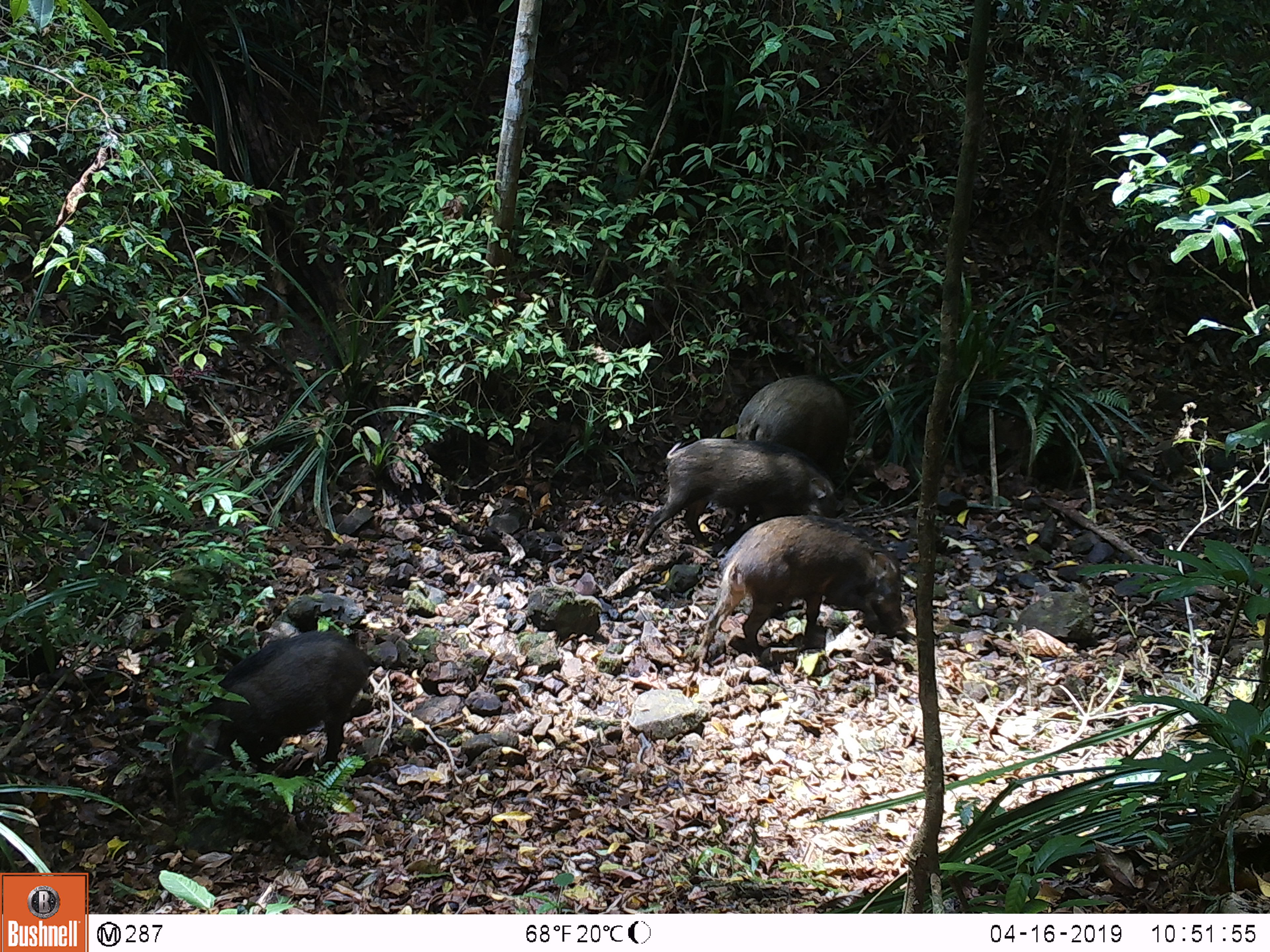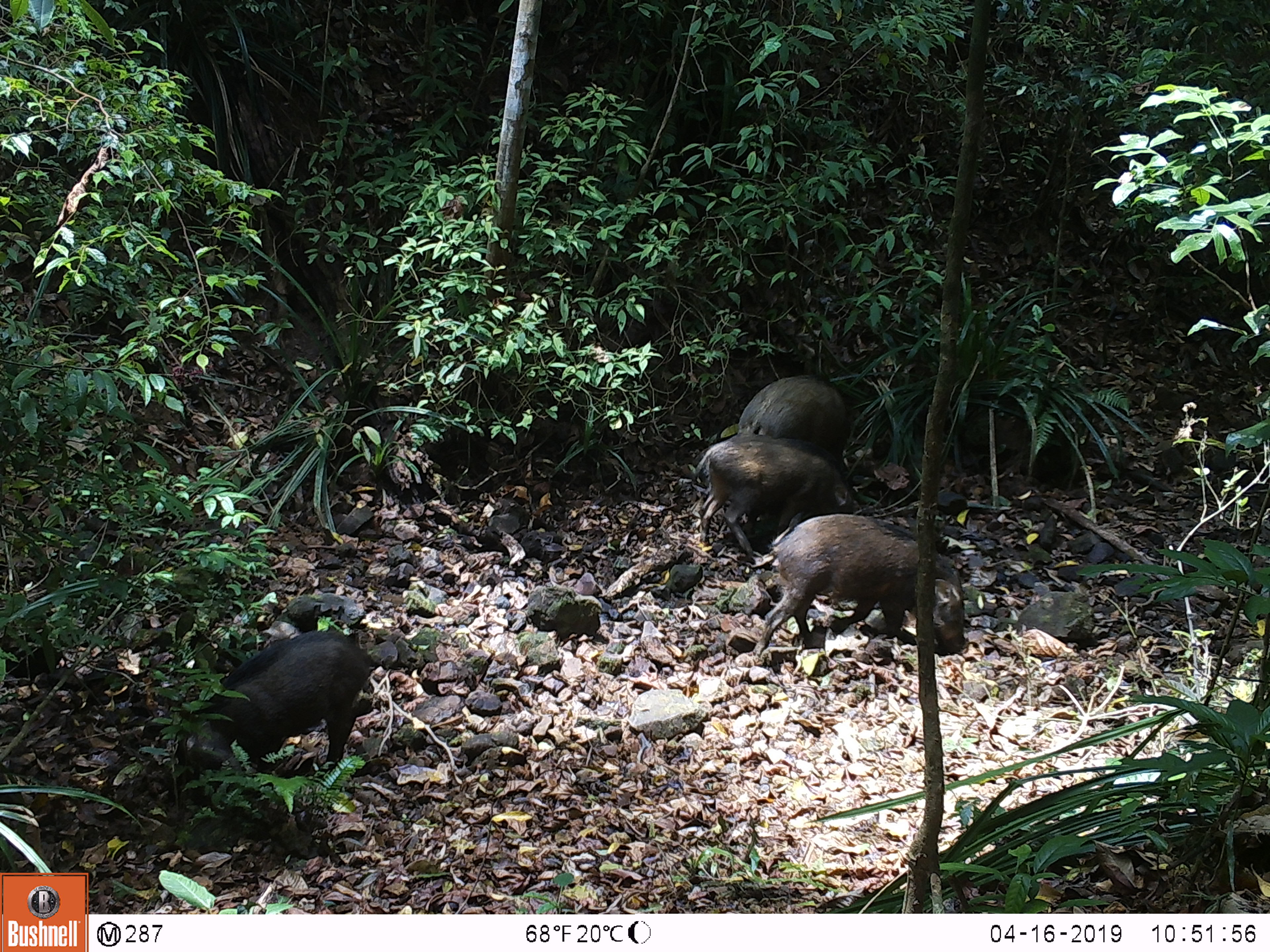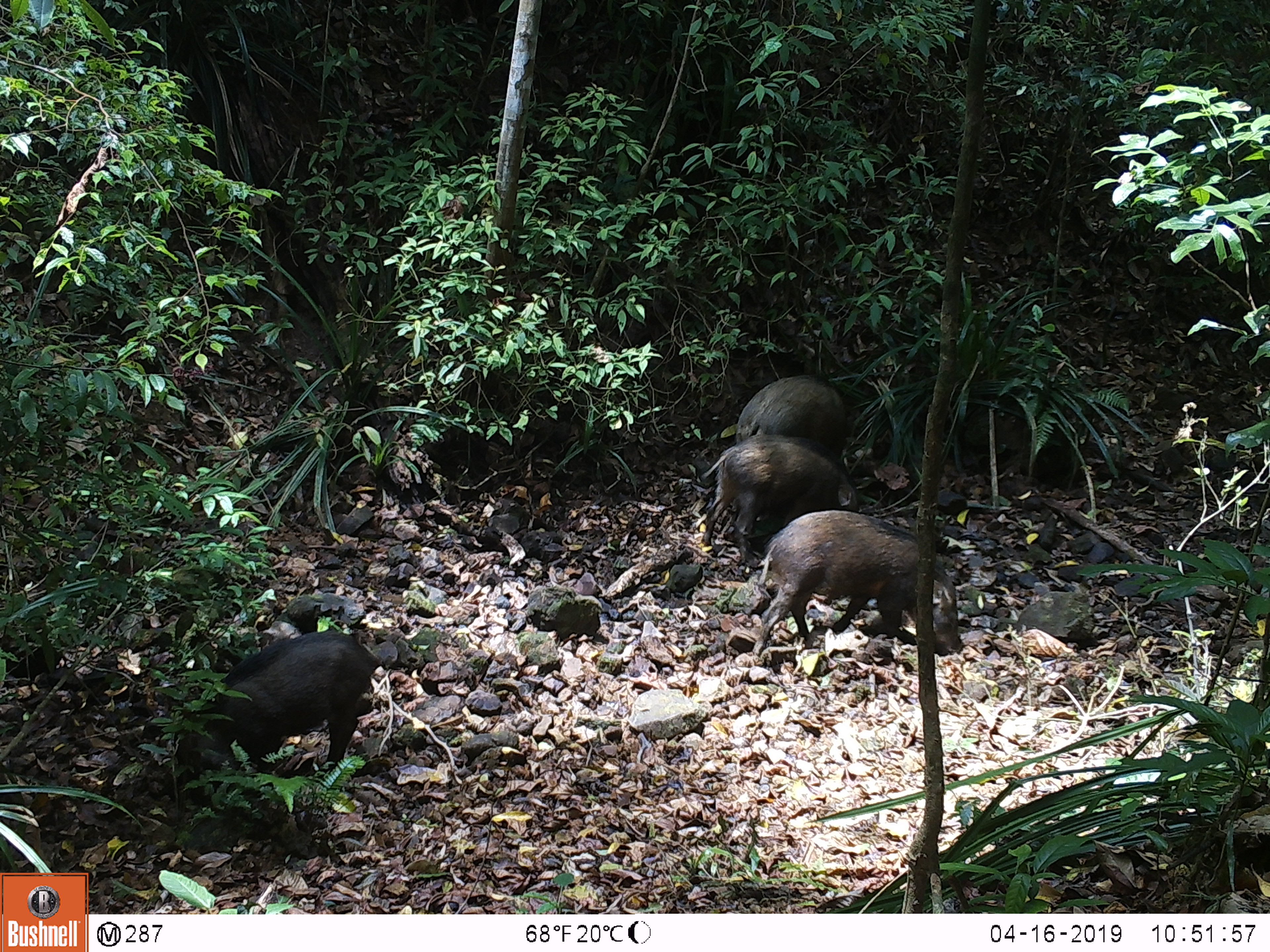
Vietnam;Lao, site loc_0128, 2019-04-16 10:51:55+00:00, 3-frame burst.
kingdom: Animalia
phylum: Chordata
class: Mammalia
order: Artiodactyla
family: Suidae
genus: Sus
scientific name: Sus scrofa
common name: eurasian wild pig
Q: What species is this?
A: Eurasian wild pig (Sus scrofa).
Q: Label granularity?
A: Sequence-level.